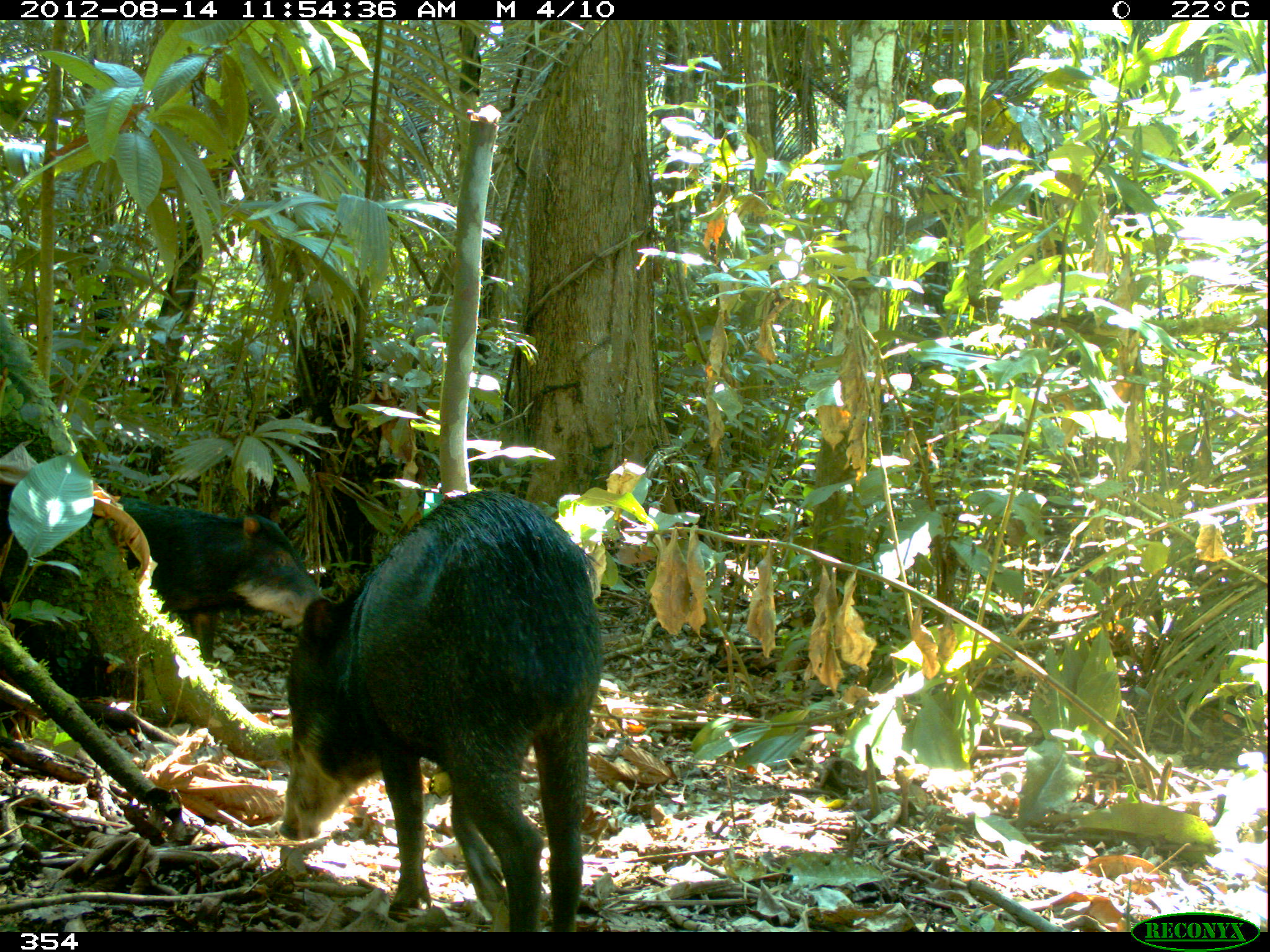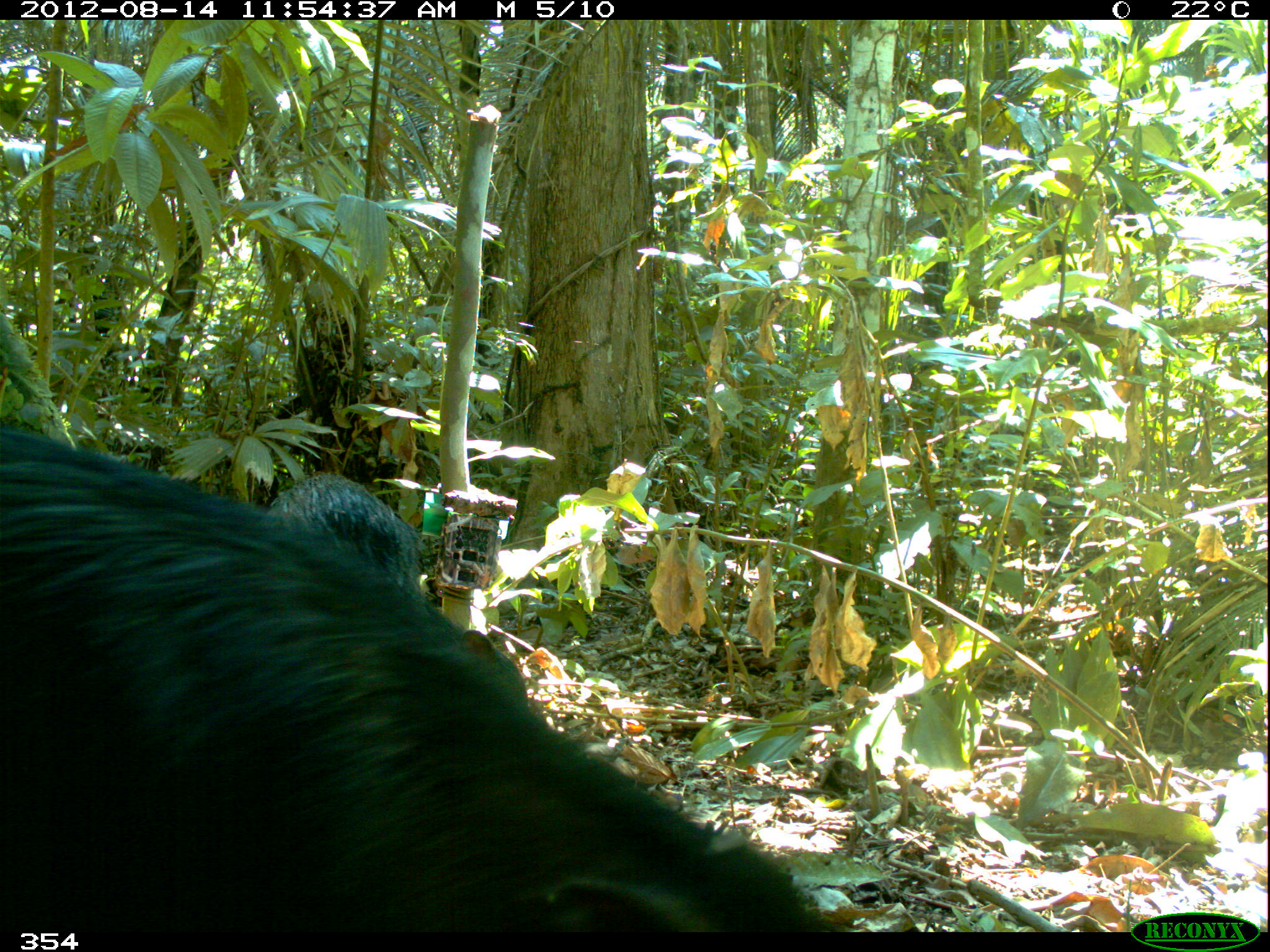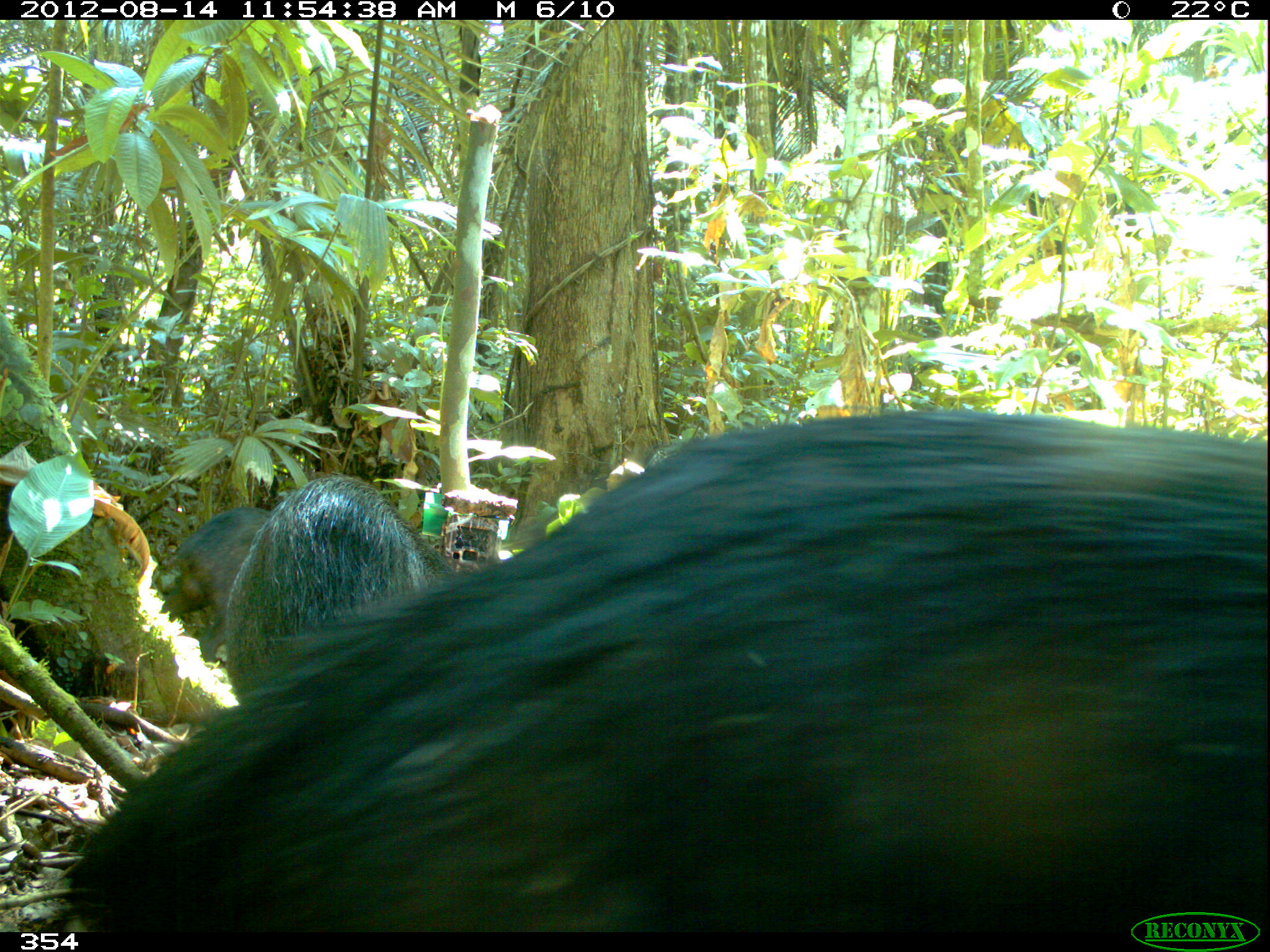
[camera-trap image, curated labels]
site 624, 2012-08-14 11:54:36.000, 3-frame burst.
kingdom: Animalia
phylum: Chordata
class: Mammalia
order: Artiodactyla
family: Tayassuidae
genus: Tayassu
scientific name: Tayassu pecari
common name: white-lipped peccary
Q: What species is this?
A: Tayassu pecari (white-lipped peccary).